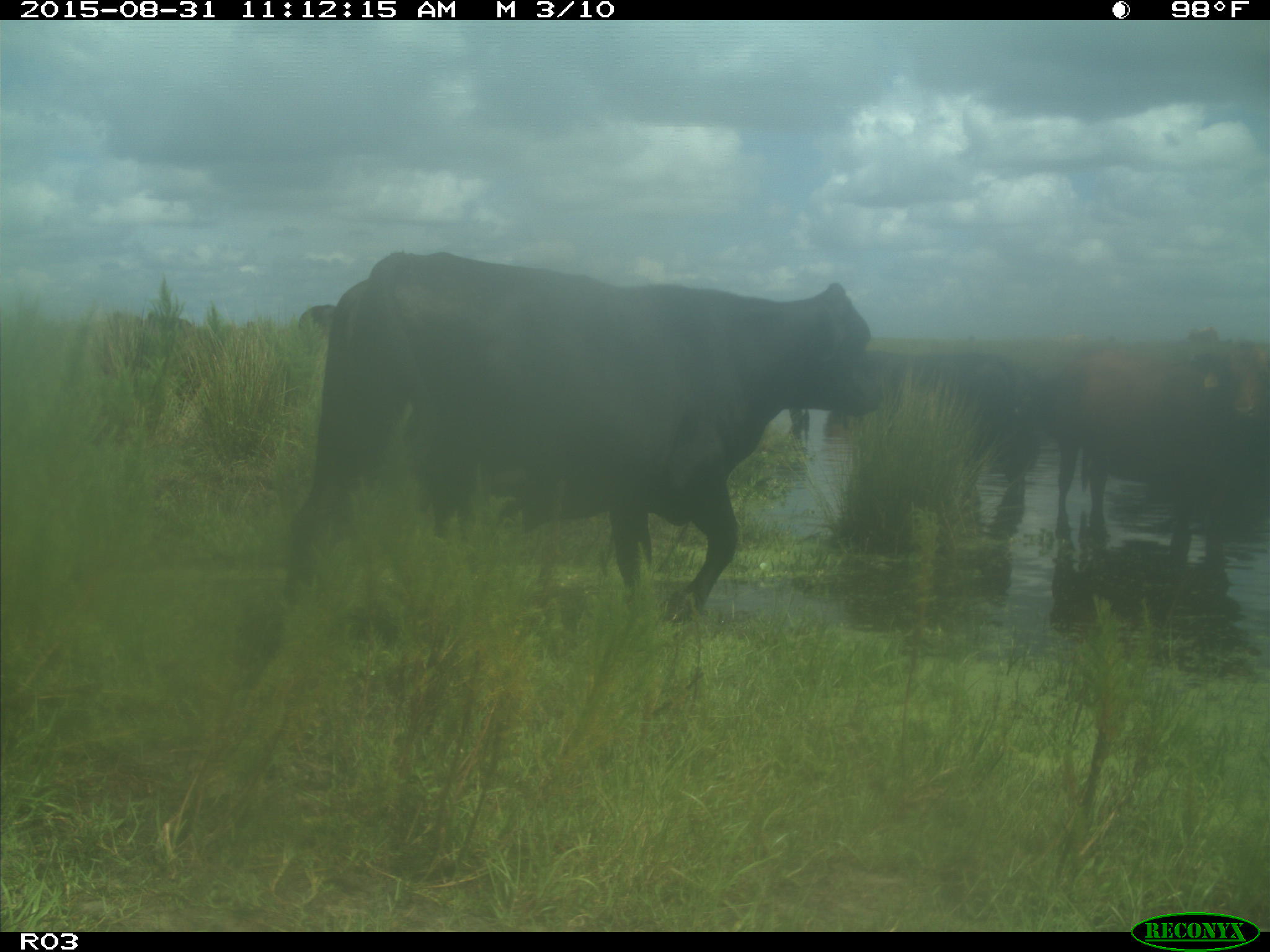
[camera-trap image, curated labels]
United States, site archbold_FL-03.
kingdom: Animalia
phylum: Chordata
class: Mammalia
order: Artiodactyla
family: Bovidae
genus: Bos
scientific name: Bos taurus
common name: domestic cow